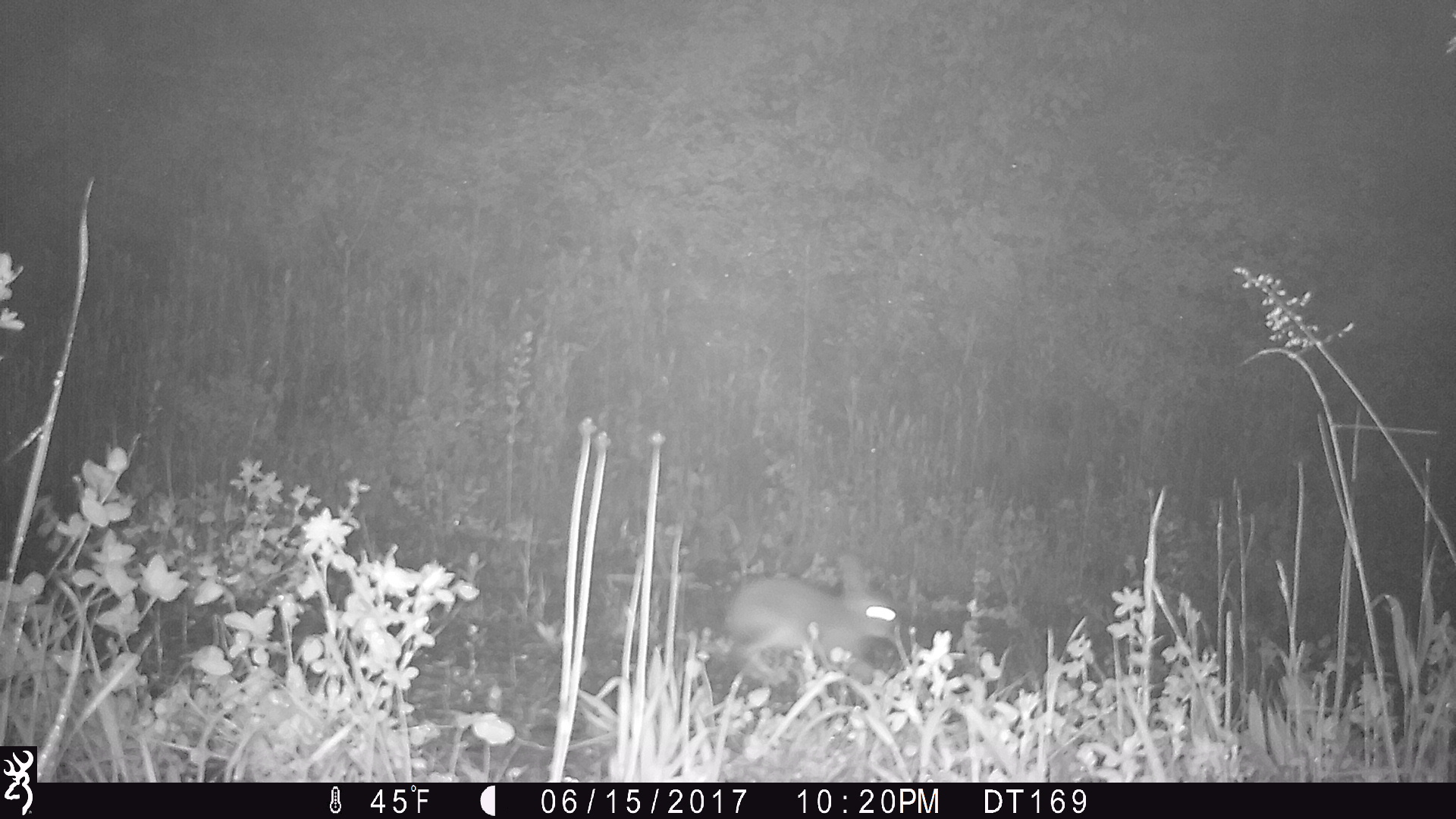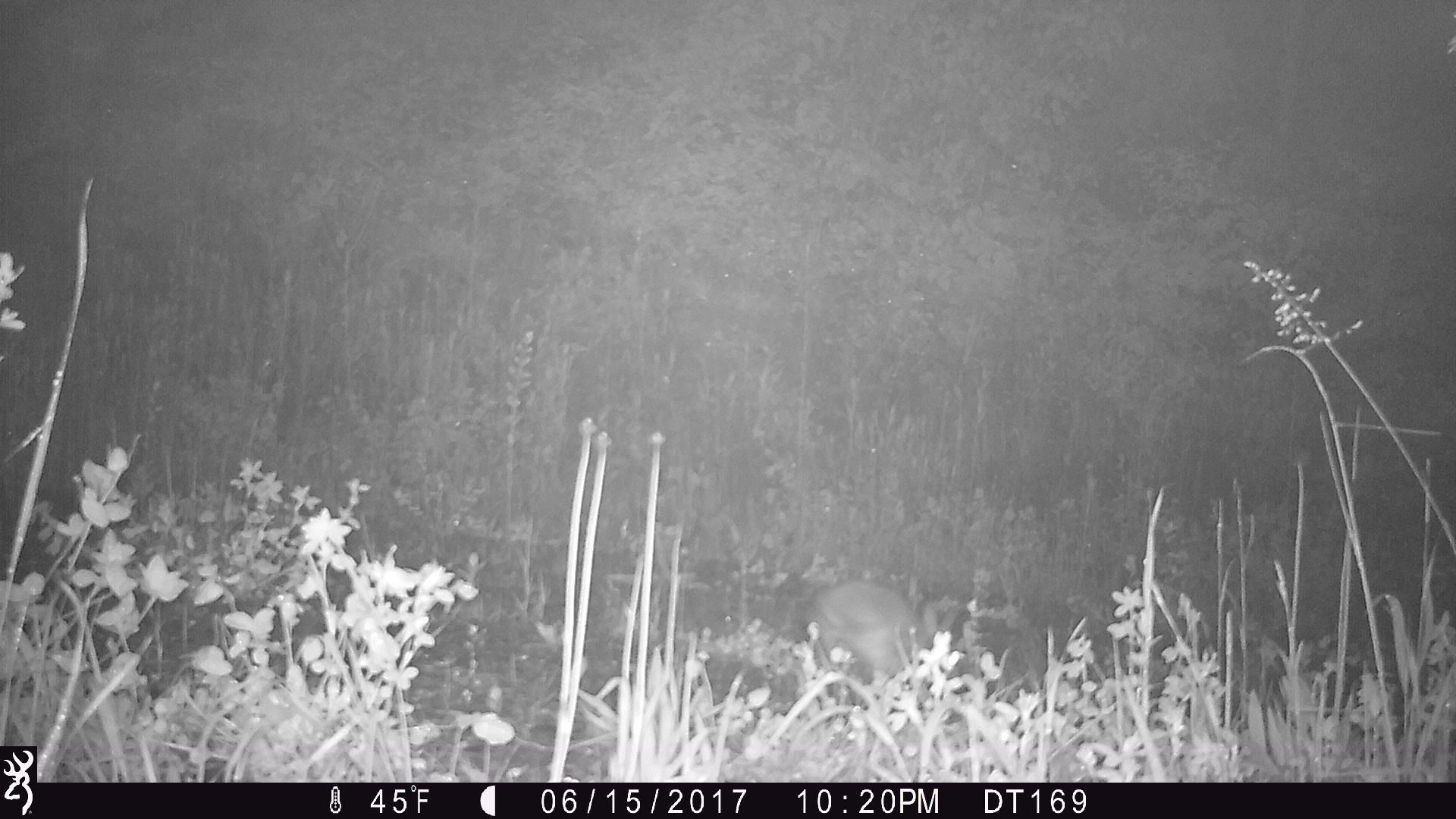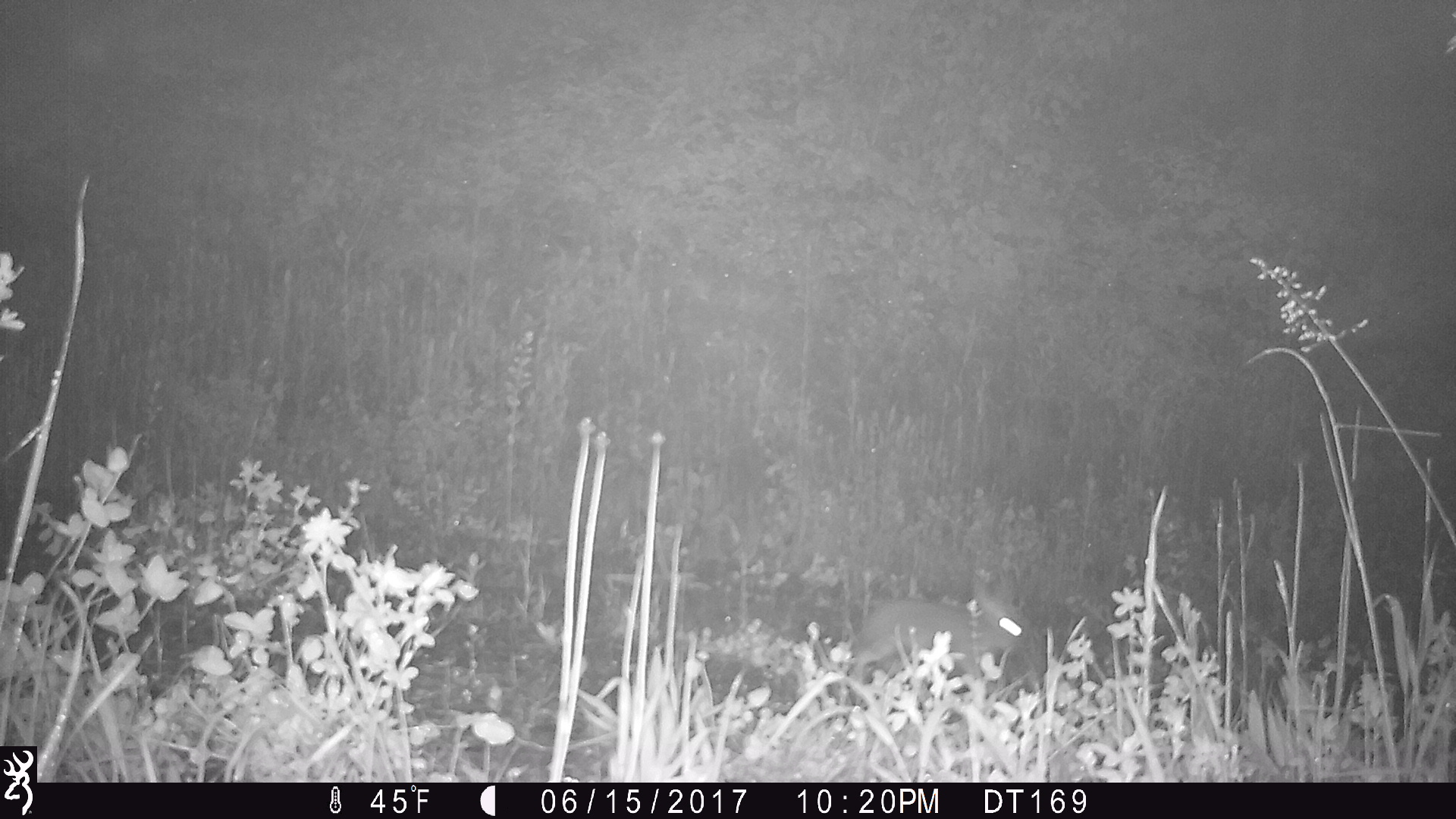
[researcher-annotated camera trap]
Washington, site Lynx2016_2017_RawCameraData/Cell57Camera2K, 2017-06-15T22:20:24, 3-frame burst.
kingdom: Animalia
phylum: Chordata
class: Mammalia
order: Lagomorpha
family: Leporidae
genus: Lepus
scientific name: Lepus americanus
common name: snowshoe hare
Lepus americanus (snowshoe hare). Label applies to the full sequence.